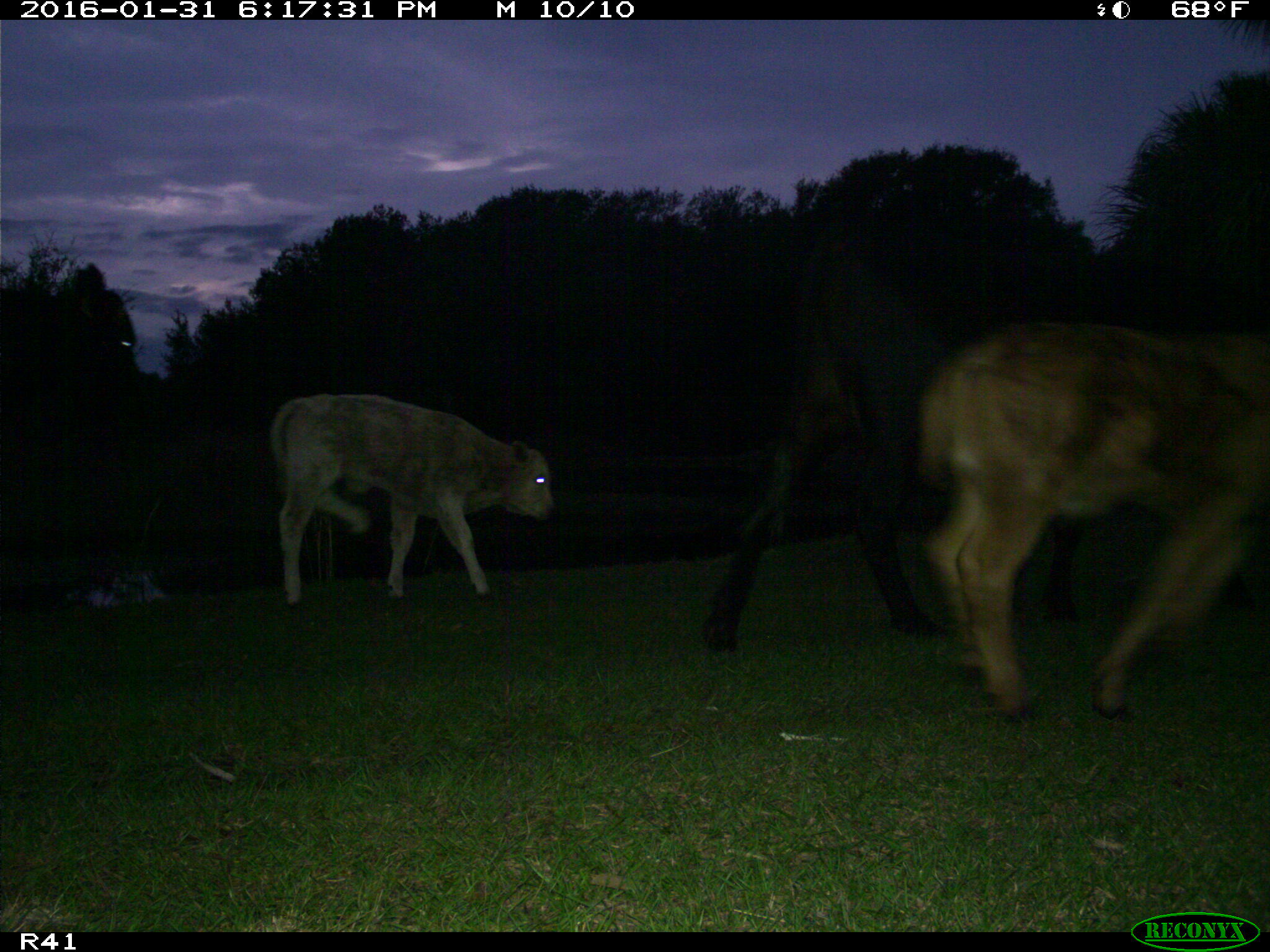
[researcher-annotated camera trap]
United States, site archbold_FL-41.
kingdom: Animalia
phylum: Chordata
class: Mammalia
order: Artiodactyla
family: Bovidae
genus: Bos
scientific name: Bos taurus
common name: domestic cow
Bos taurus (domestic cow).